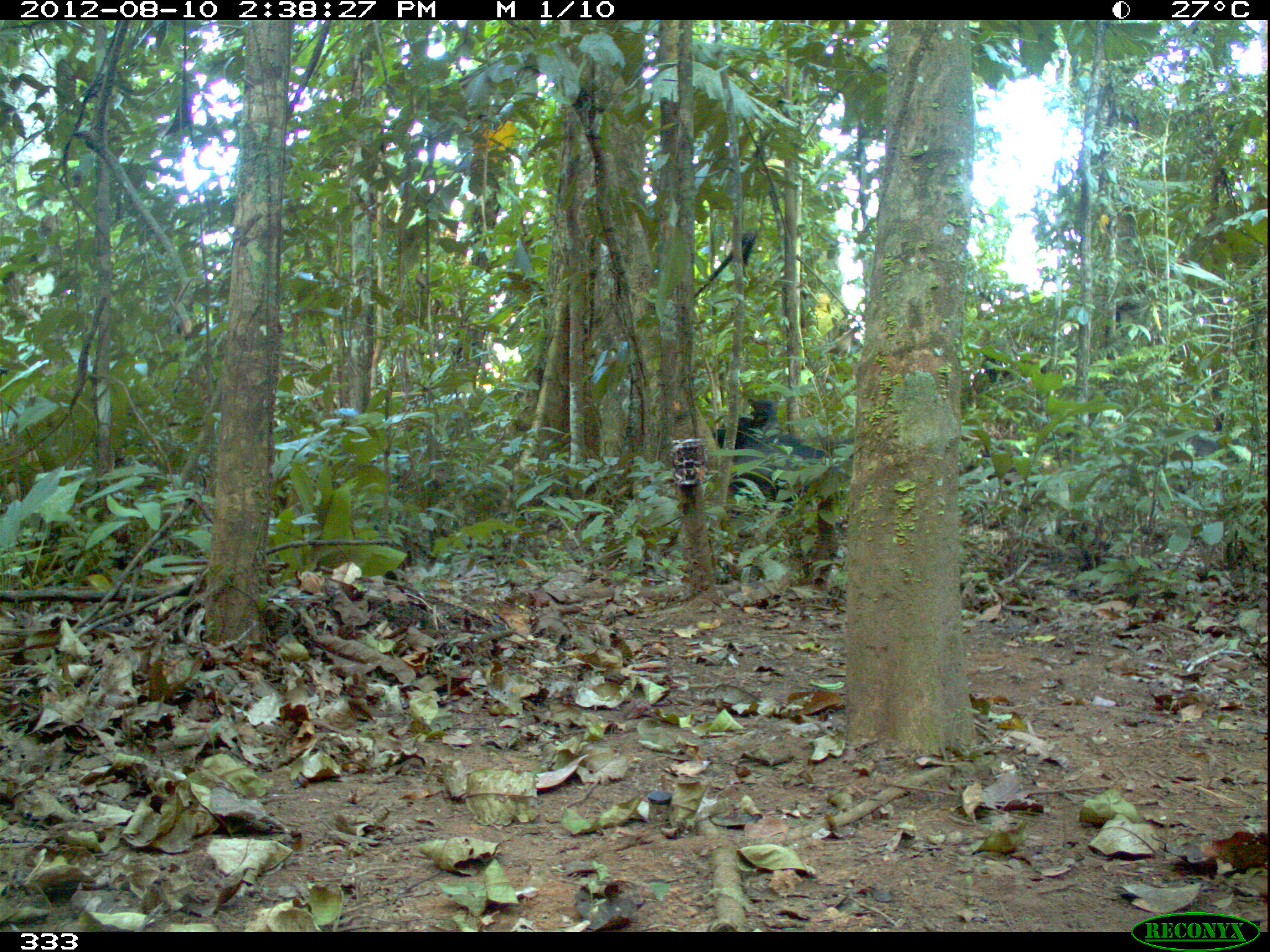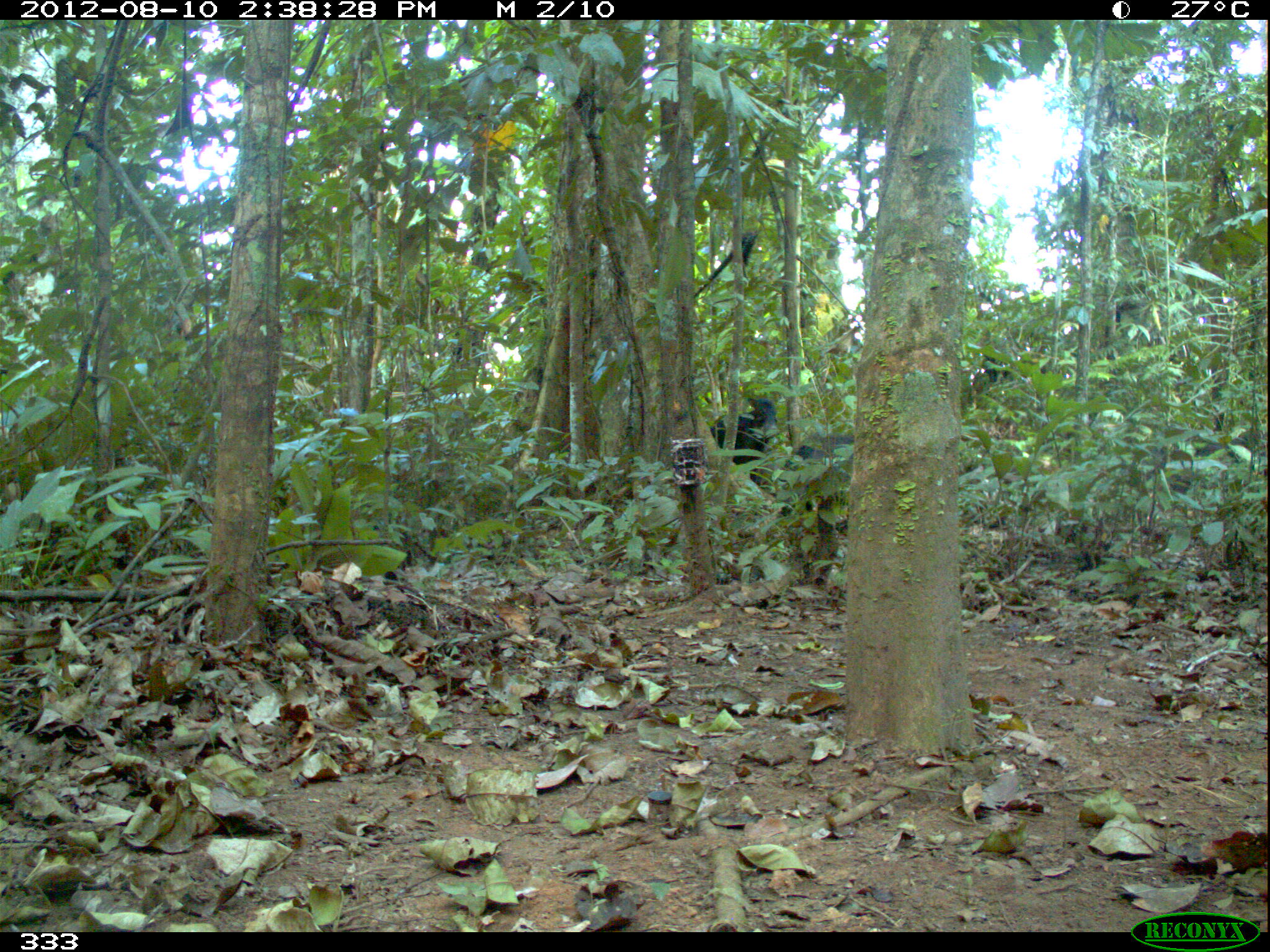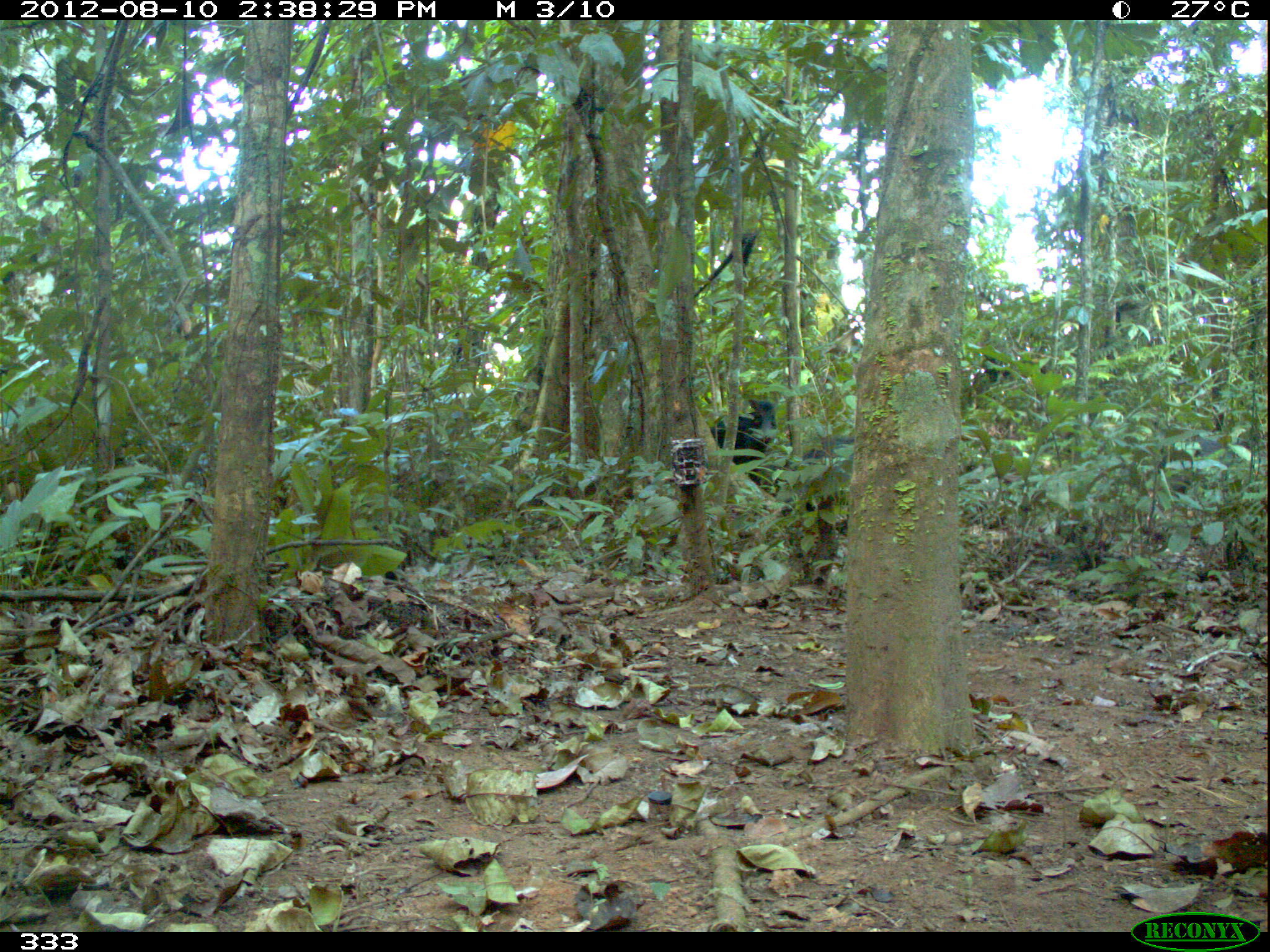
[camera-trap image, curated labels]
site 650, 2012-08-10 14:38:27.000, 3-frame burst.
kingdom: Animalia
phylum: Chordata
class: Mammalia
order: Artiodactyla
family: Tayassuidae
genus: Tayassu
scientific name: Tayassu pecari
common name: white-lipped peccary